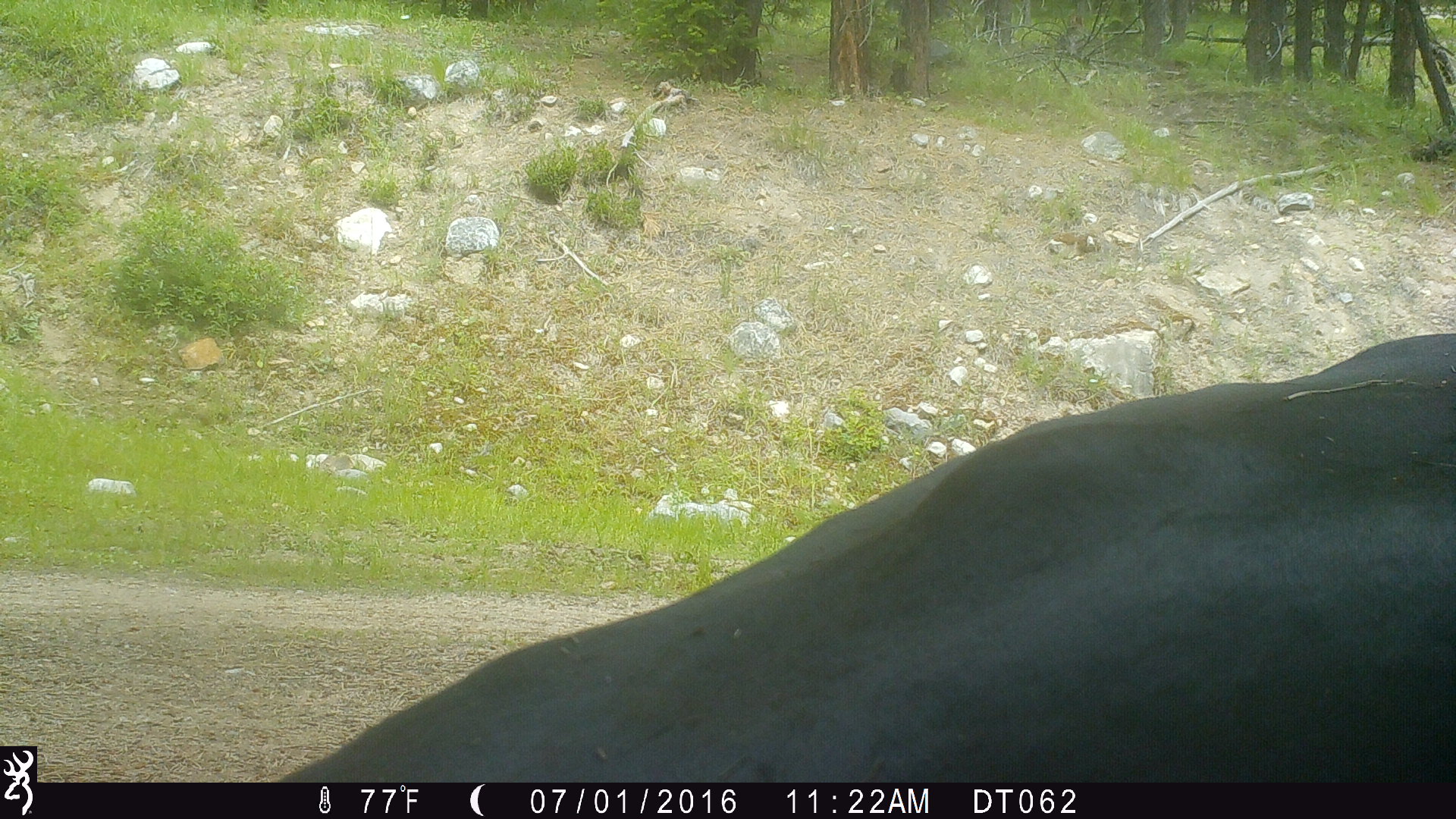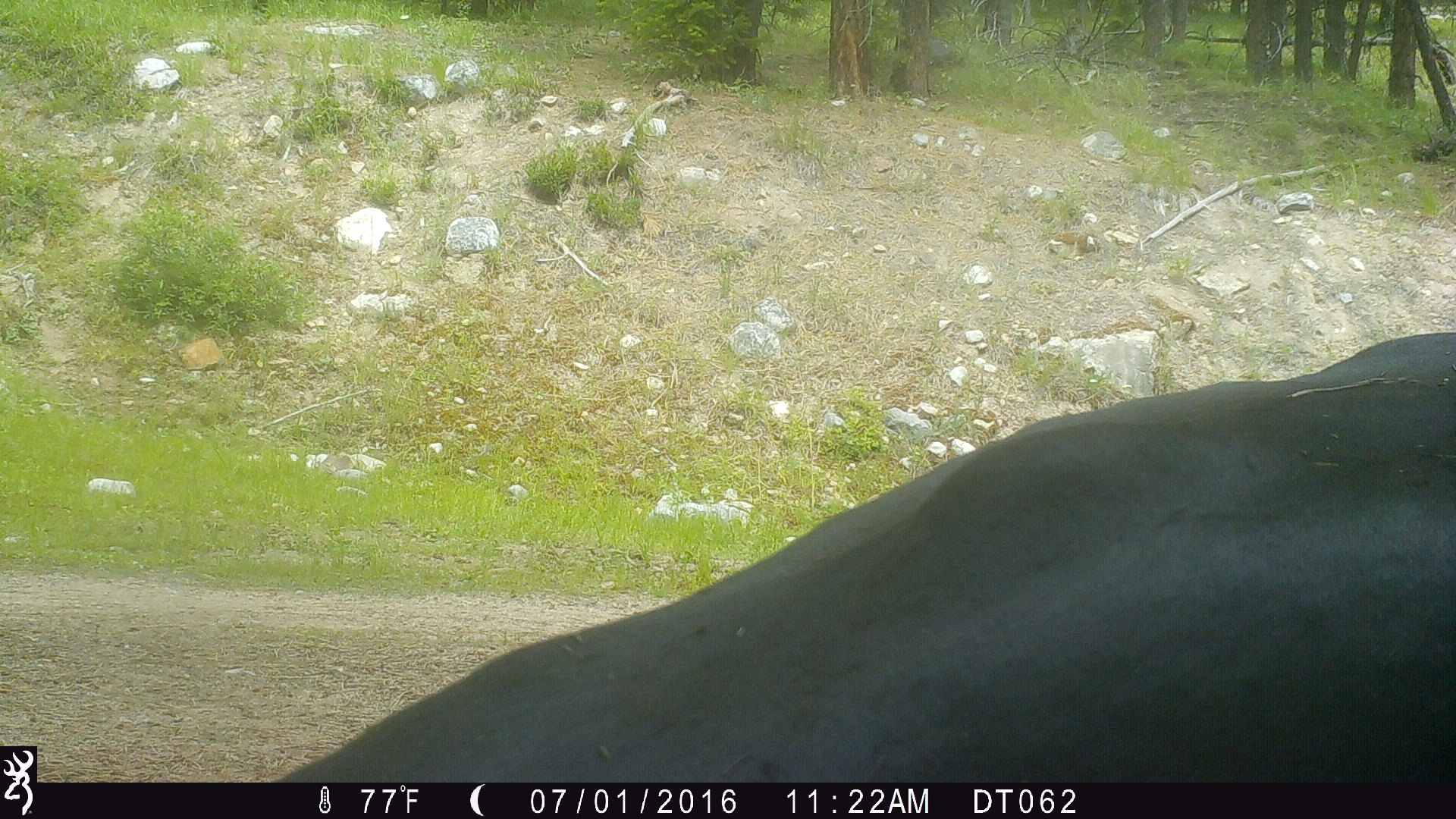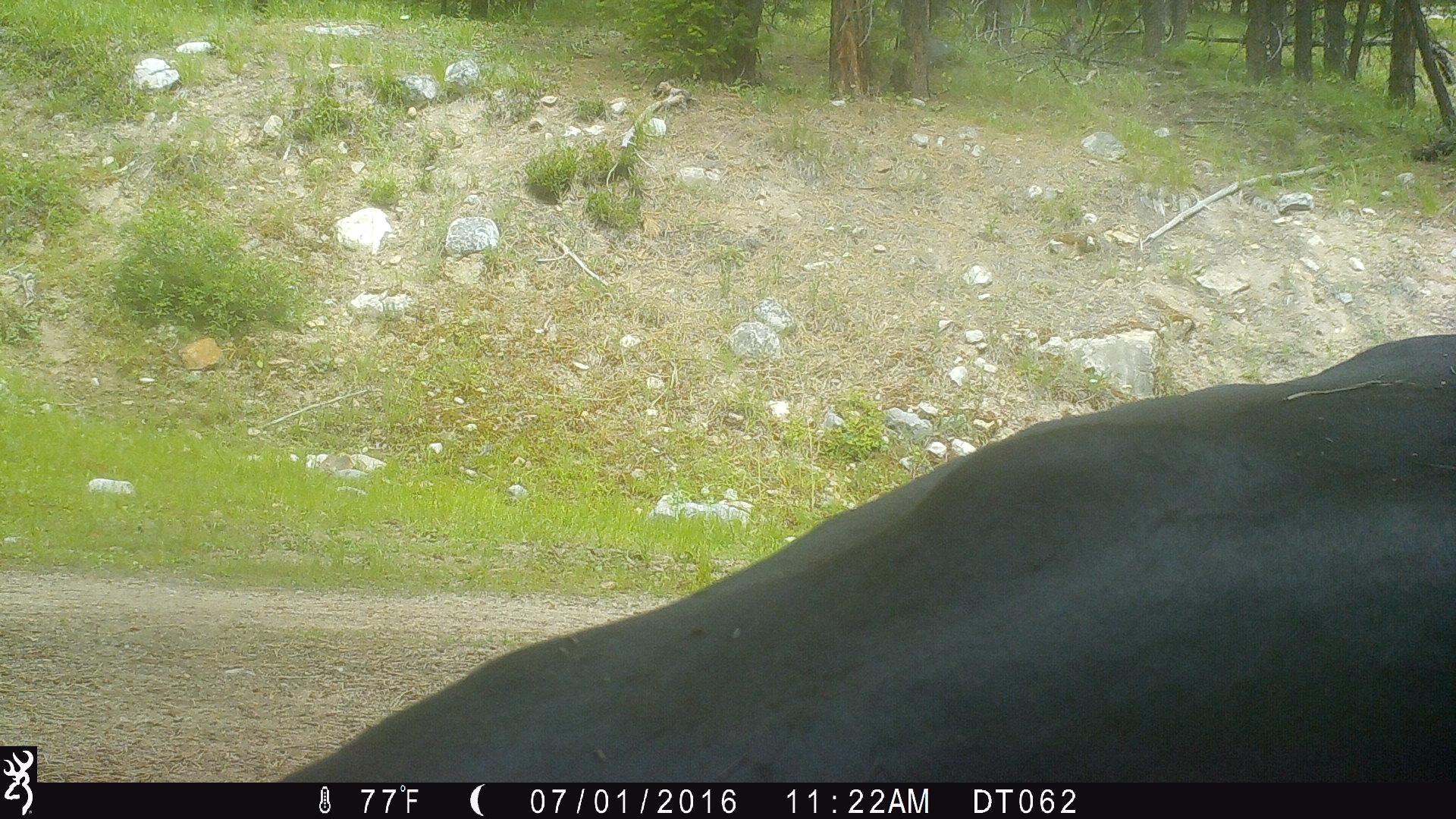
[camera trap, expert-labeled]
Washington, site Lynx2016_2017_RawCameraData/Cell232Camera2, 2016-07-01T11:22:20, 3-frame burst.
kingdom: Animalia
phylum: Chordata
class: Mammalia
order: Artiodactyla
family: Bovidae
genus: Bos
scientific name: Bos taurus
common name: domestic cattle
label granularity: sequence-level